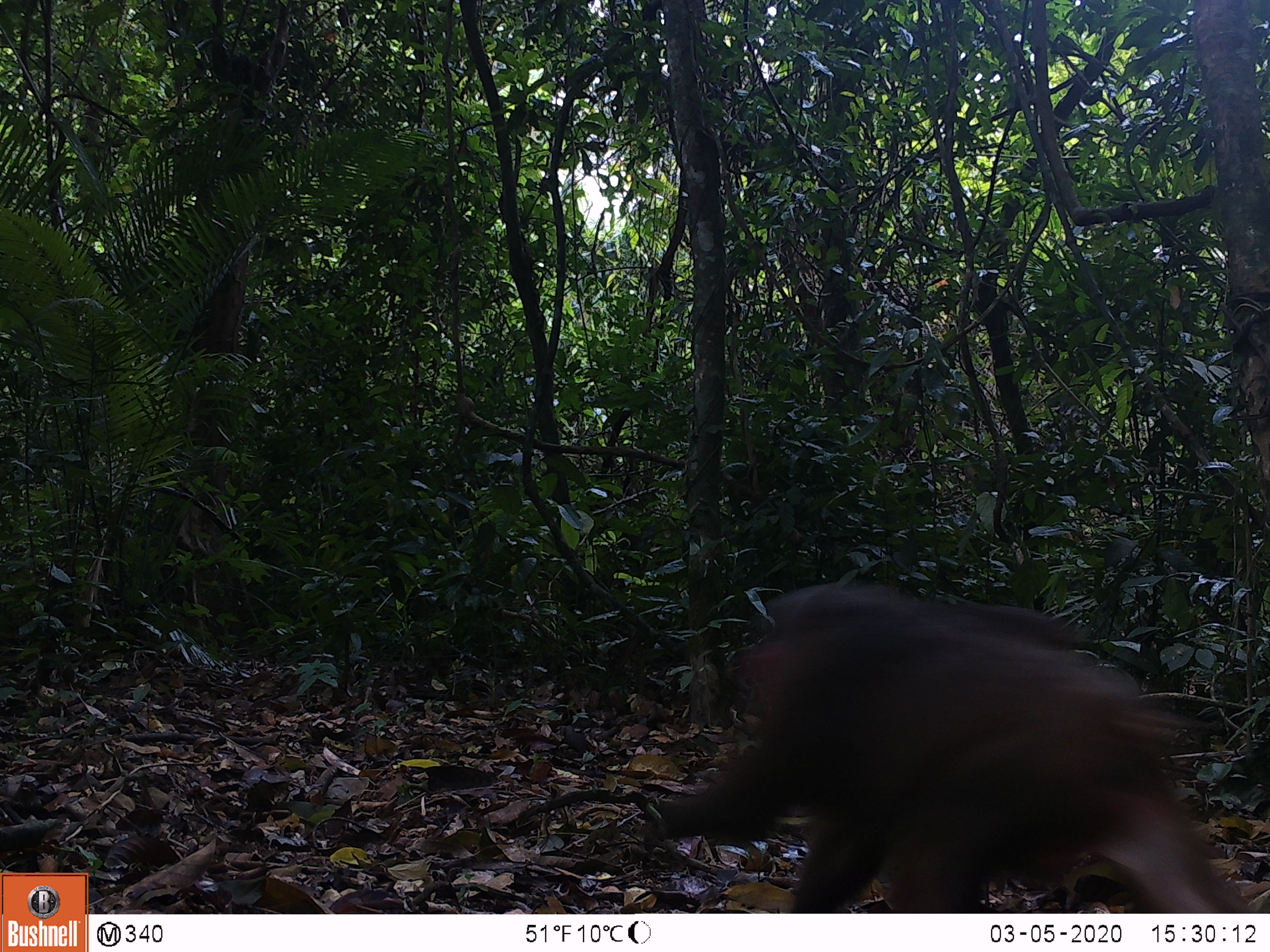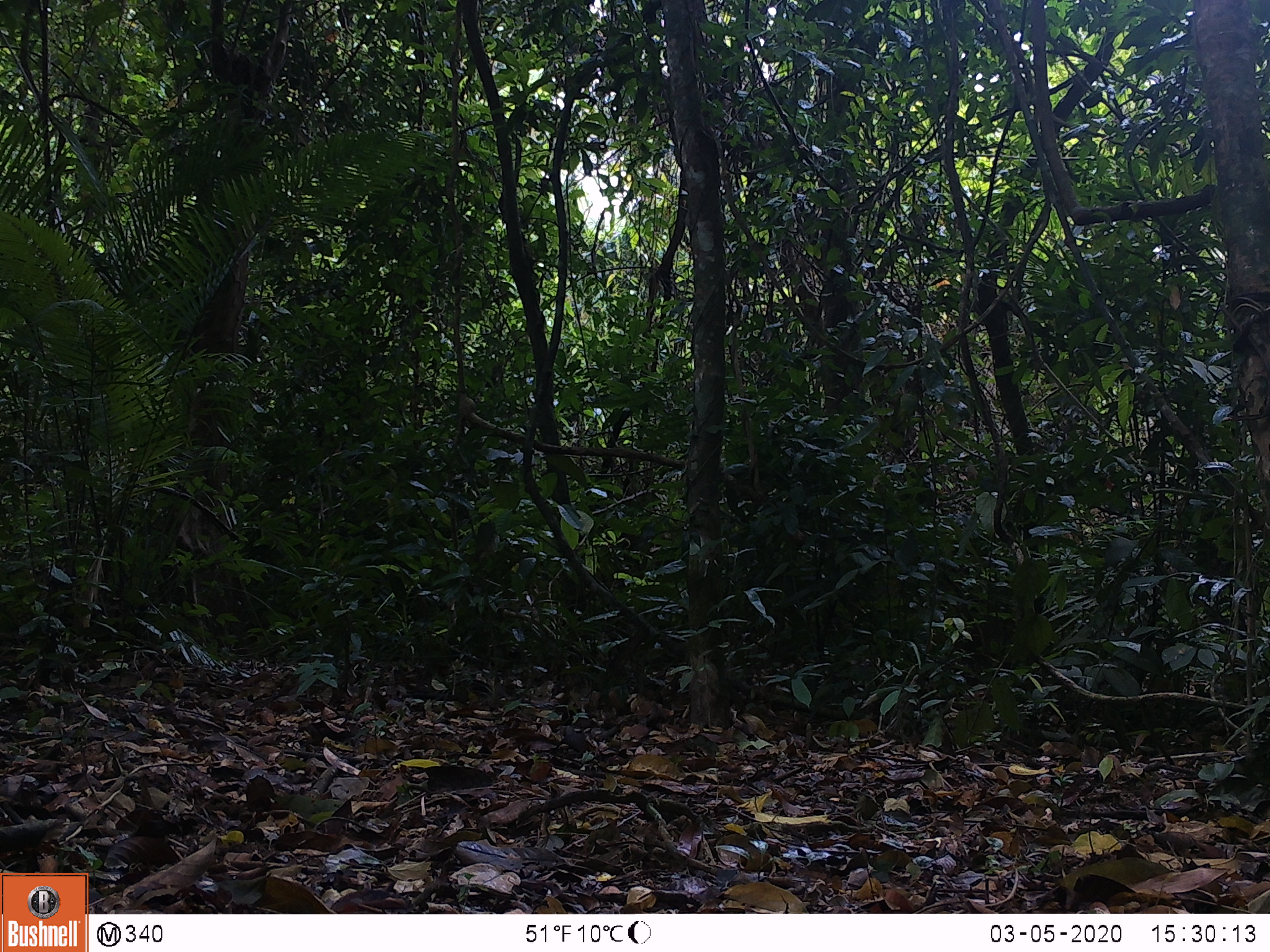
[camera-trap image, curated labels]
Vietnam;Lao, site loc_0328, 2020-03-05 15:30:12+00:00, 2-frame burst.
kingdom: Animalia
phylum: Chordata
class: Mammalia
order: Primates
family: Cercopithecidae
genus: Macaca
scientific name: Macaca arctoides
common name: stump-tailed macaque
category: stump tailed macaque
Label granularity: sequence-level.